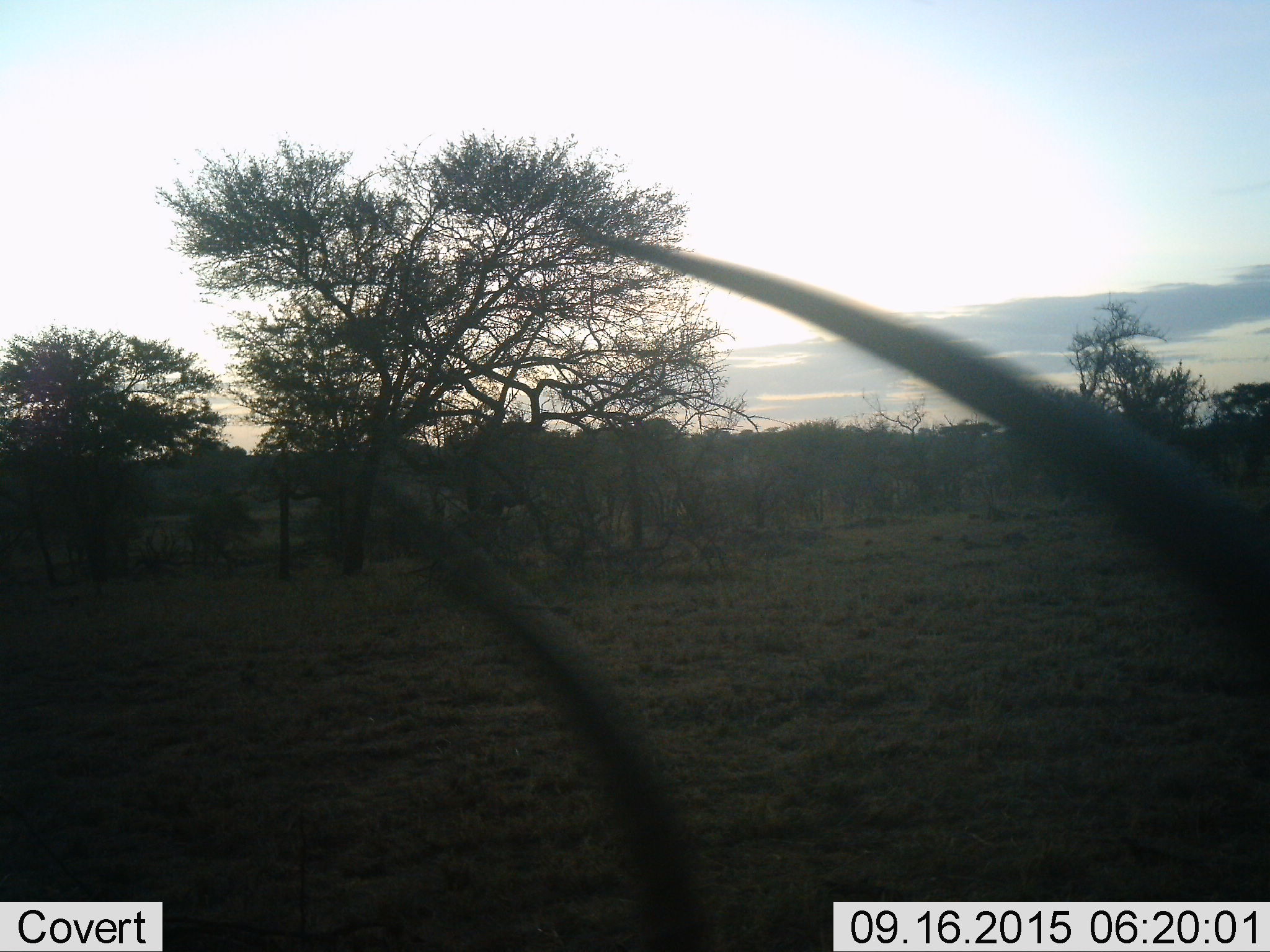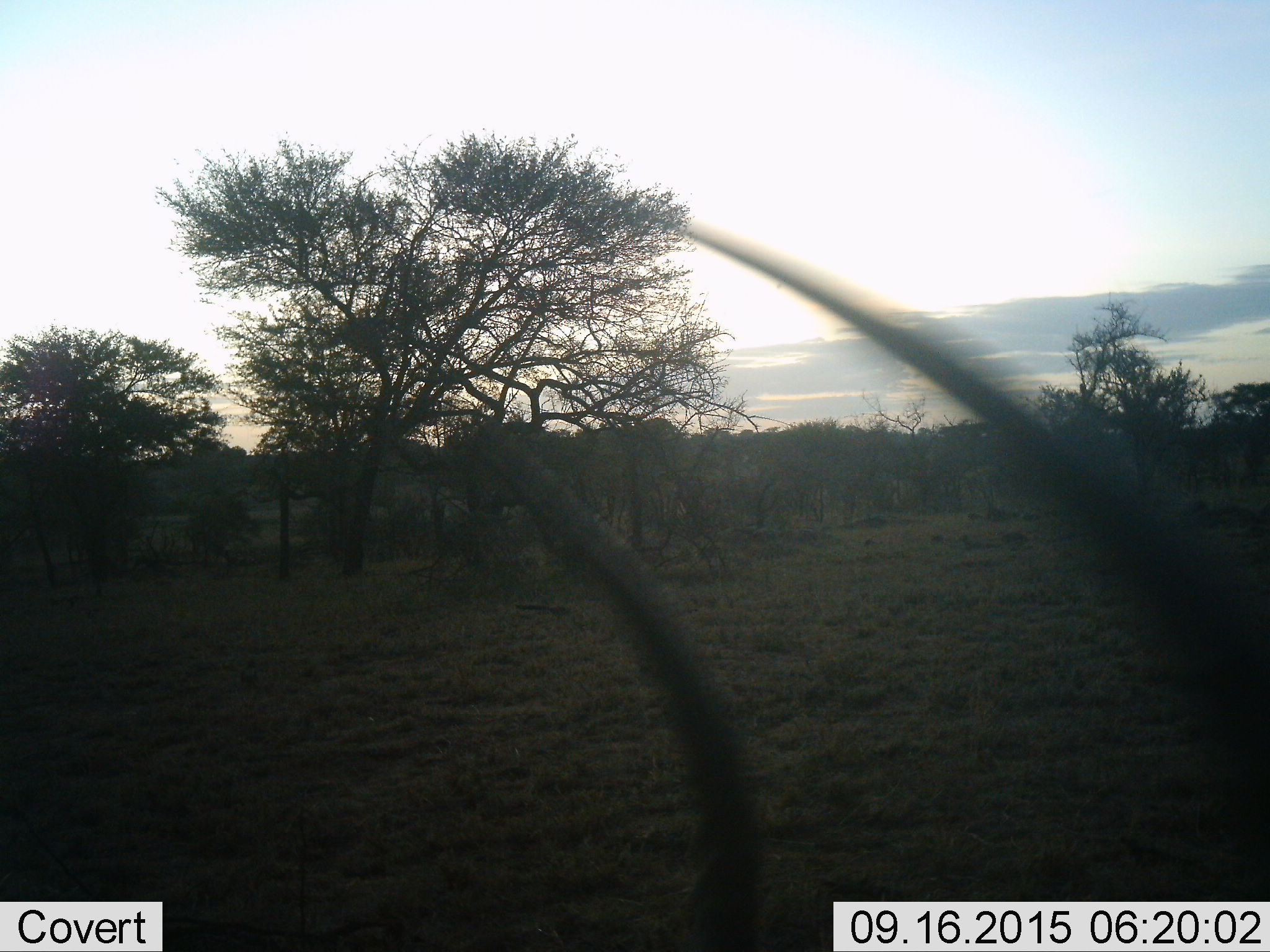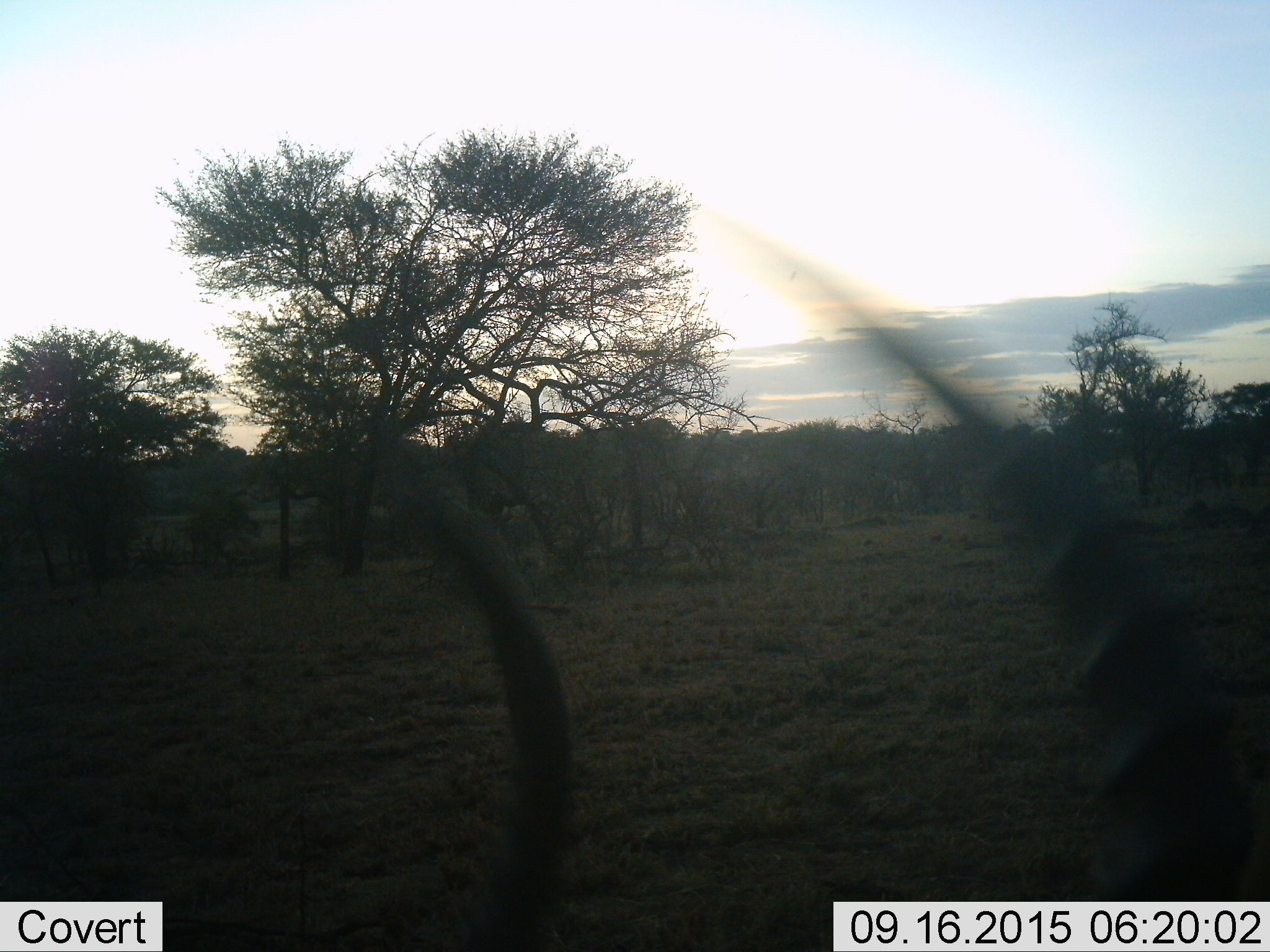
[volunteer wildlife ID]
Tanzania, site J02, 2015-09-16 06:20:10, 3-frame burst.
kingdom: Animalia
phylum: Chordata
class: Mammalia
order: Artiodactyla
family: Bovidae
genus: Aepyceros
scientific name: Aepyceros melampus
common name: impala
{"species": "impala (Aepyceros melampus)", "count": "1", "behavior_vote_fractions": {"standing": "0%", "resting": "0%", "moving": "67%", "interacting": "0%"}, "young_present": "0%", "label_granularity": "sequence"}